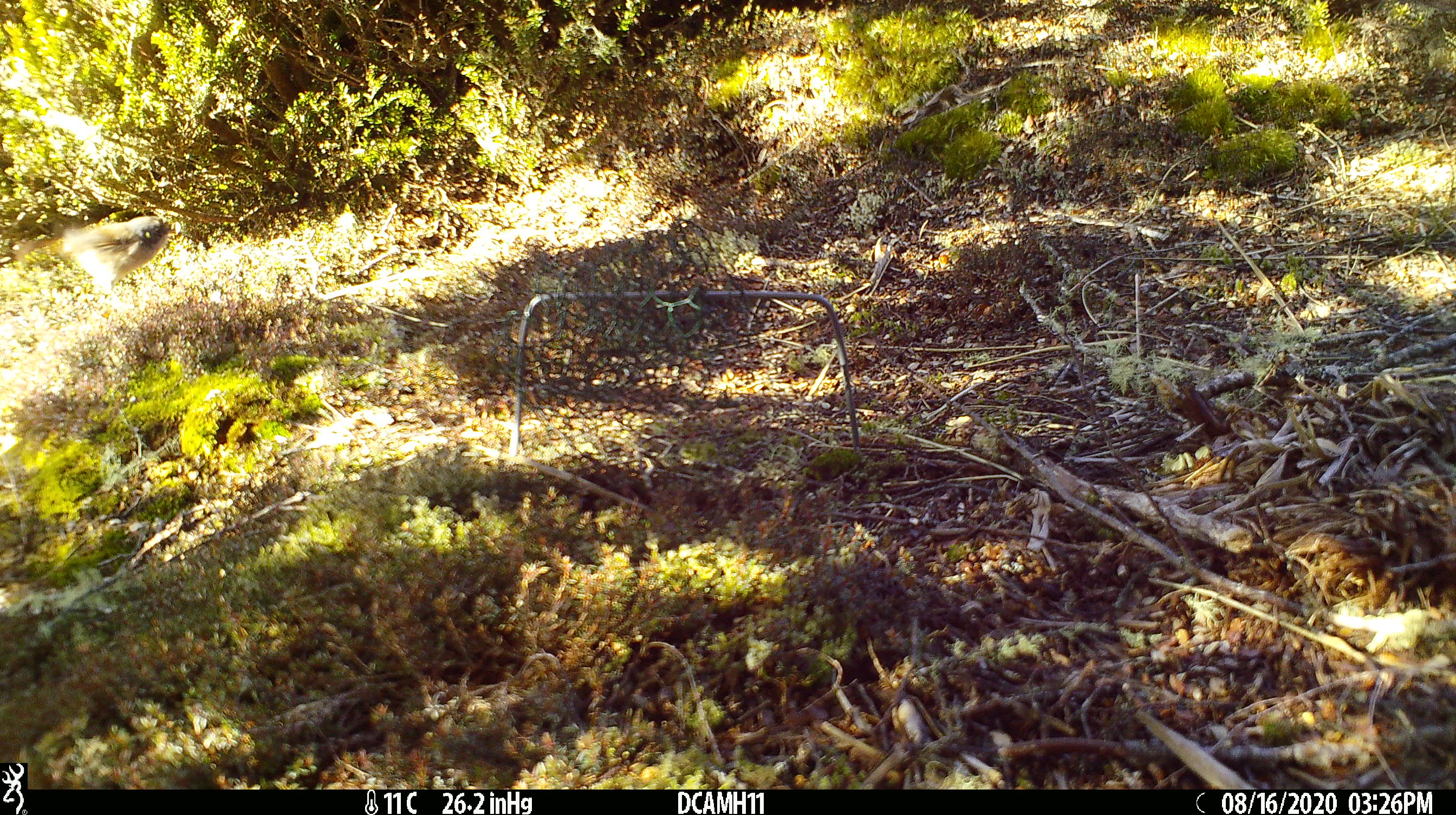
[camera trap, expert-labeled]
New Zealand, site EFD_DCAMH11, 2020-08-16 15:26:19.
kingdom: Animalia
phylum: Chordata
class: Aves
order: Passeriformes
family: Certhiidae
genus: Certhia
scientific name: Certhia americana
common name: brown creeper